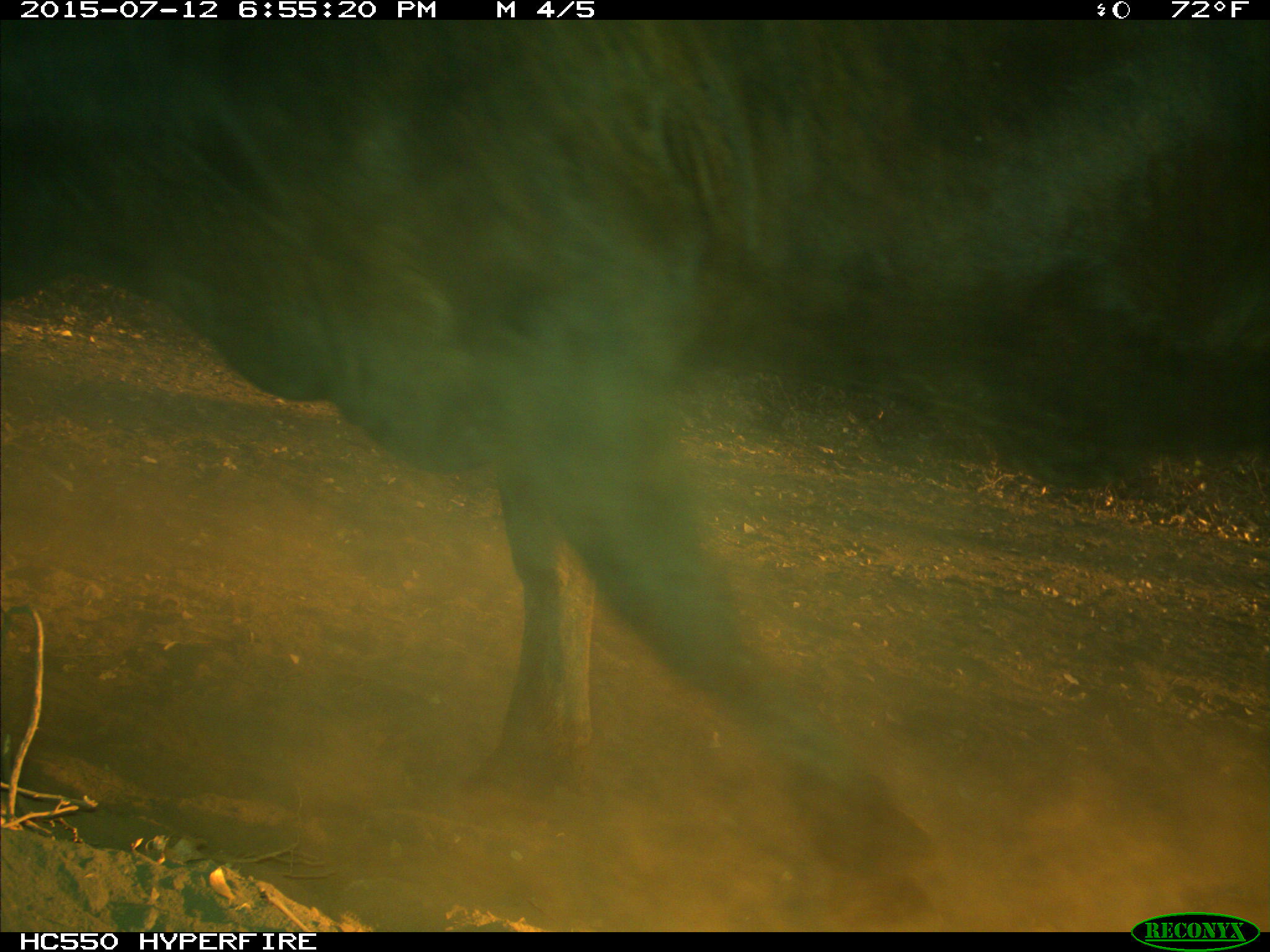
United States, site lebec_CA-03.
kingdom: Animalia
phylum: Chordata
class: Mammalia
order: Artiodactyla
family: Bovidae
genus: Bos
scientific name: Bos taurus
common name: domestic cow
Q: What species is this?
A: Bos taurus (domestic cow).